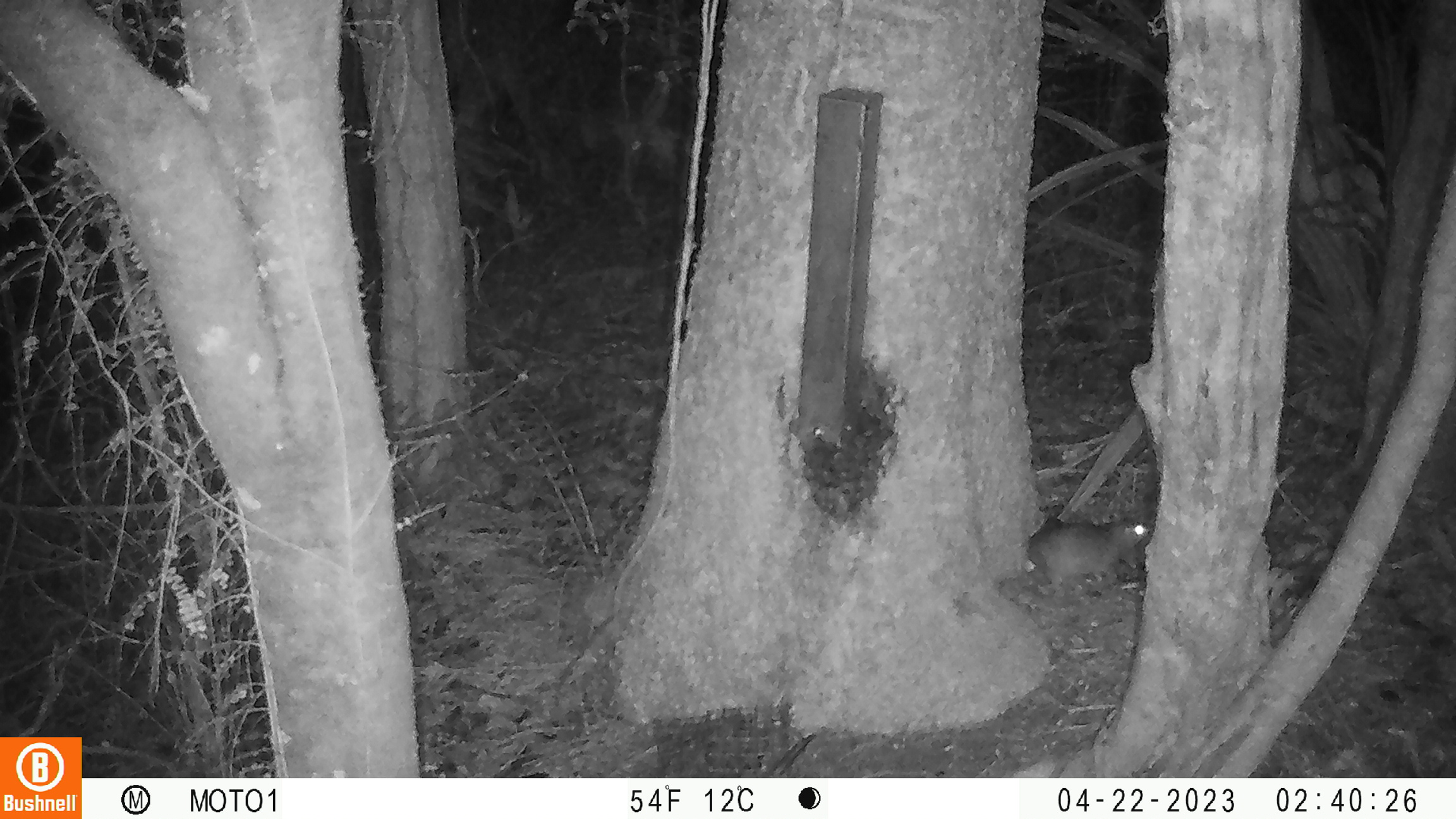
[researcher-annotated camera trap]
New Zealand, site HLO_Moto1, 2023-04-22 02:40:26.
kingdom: Animalia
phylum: Chordata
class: Mammalia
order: Rodentia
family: Muridae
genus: Rattus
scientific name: Rattus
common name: rat